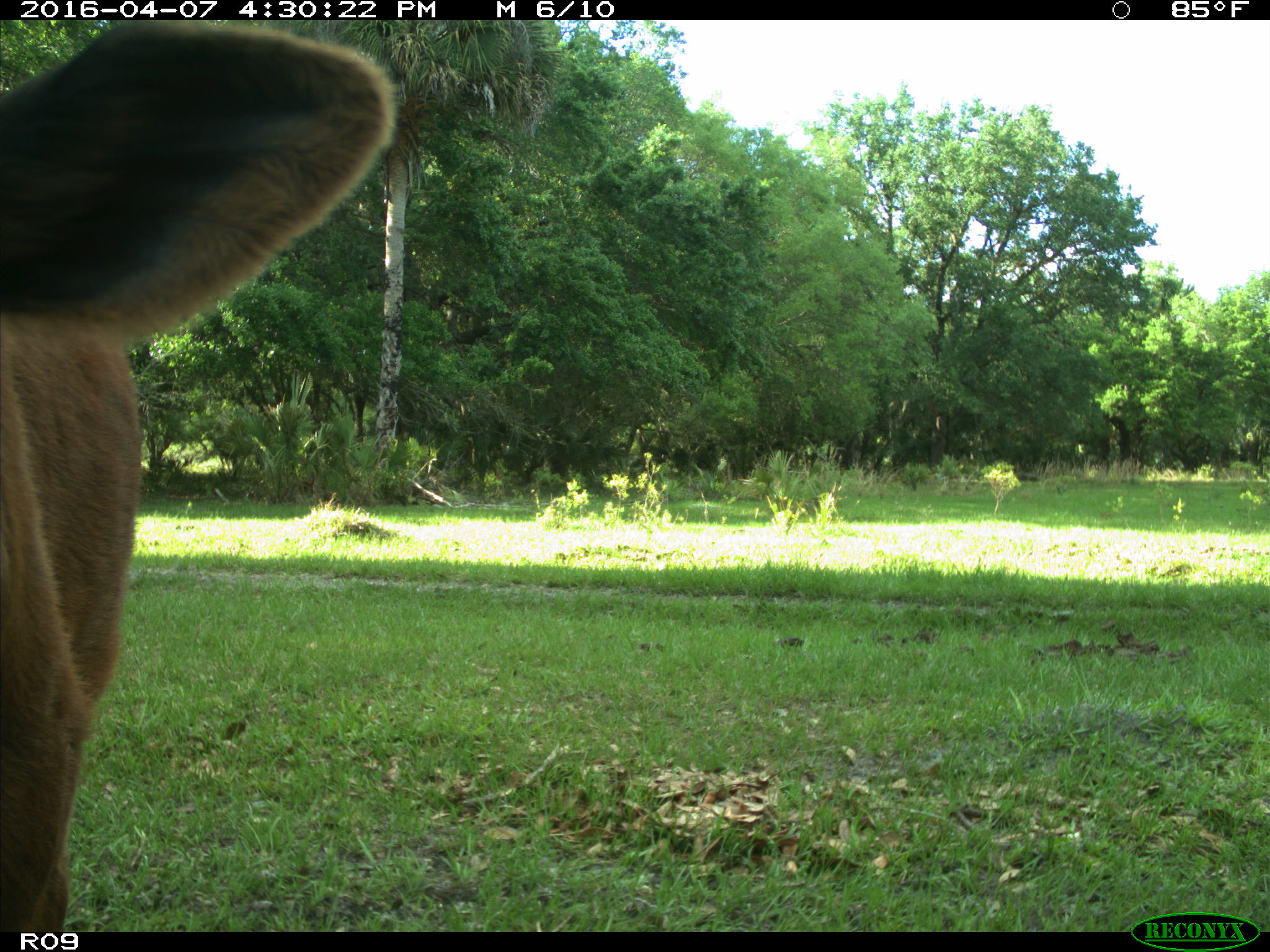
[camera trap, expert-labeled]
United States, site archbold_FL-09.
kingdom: Animalia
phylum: Chordata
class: Mammalia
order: Artiodactyla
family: Bovidae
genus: Bos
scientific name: Bos taurus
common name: domestic cow